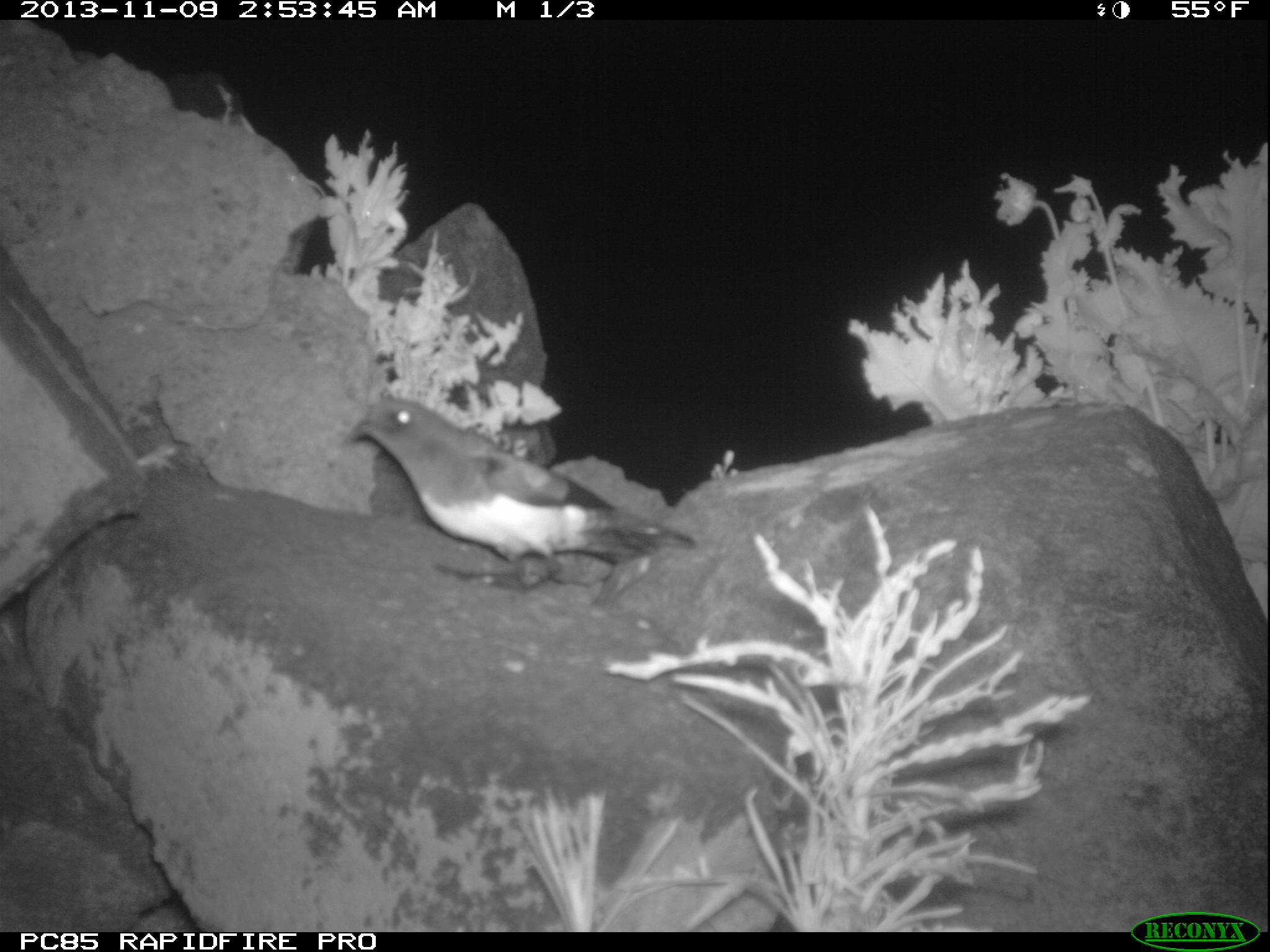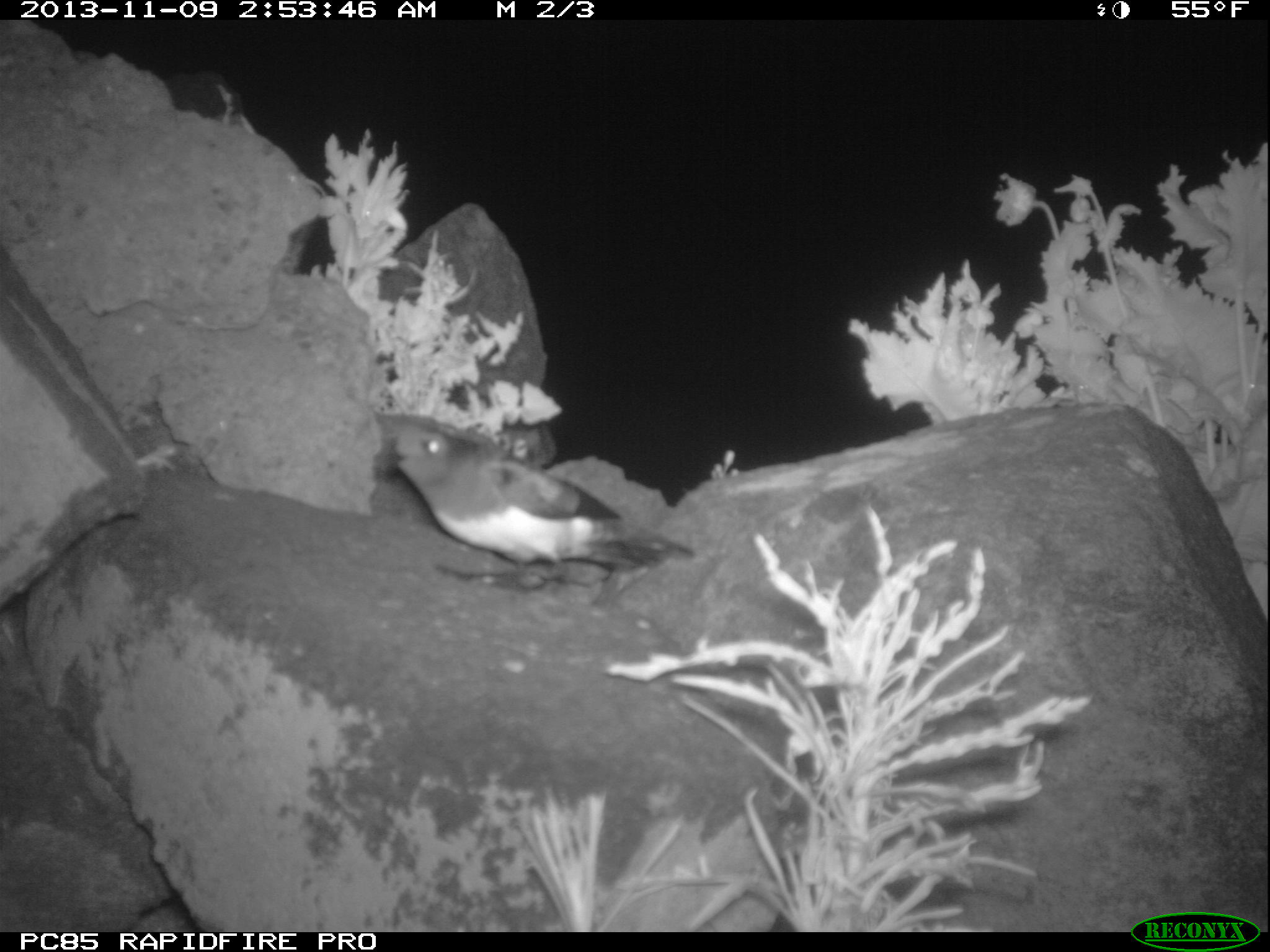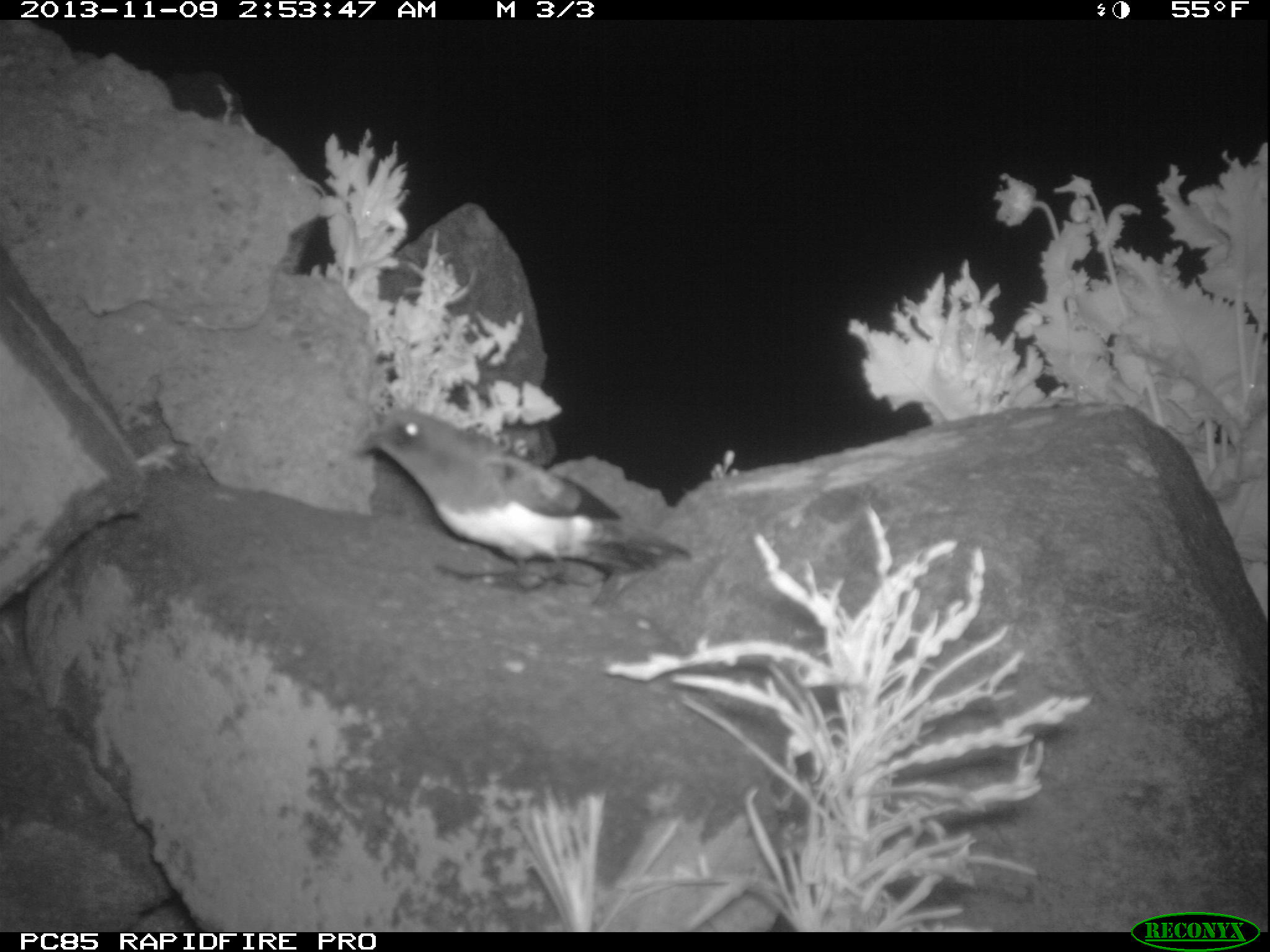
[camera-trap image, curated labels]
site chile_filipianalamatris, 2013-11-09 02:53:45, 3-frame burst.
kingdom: Animalia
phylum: Chordata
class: Aves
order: Procellariiformes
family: Hydrobatidae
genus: Hydrobates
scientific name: Hydrobates pelagicus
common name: storm petrel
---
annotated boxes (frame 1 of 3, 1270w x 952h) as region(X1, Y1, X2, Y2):
storm petrel: region(345, 394, 701, 588)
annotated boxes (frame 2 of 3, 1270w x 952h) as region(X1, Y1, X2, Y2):
storm petrel: region(362, 412, 678, 588)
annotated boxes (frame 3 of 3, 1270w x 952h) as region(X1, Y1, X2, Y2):
storm petrel: region(348, 409, 686, 586)